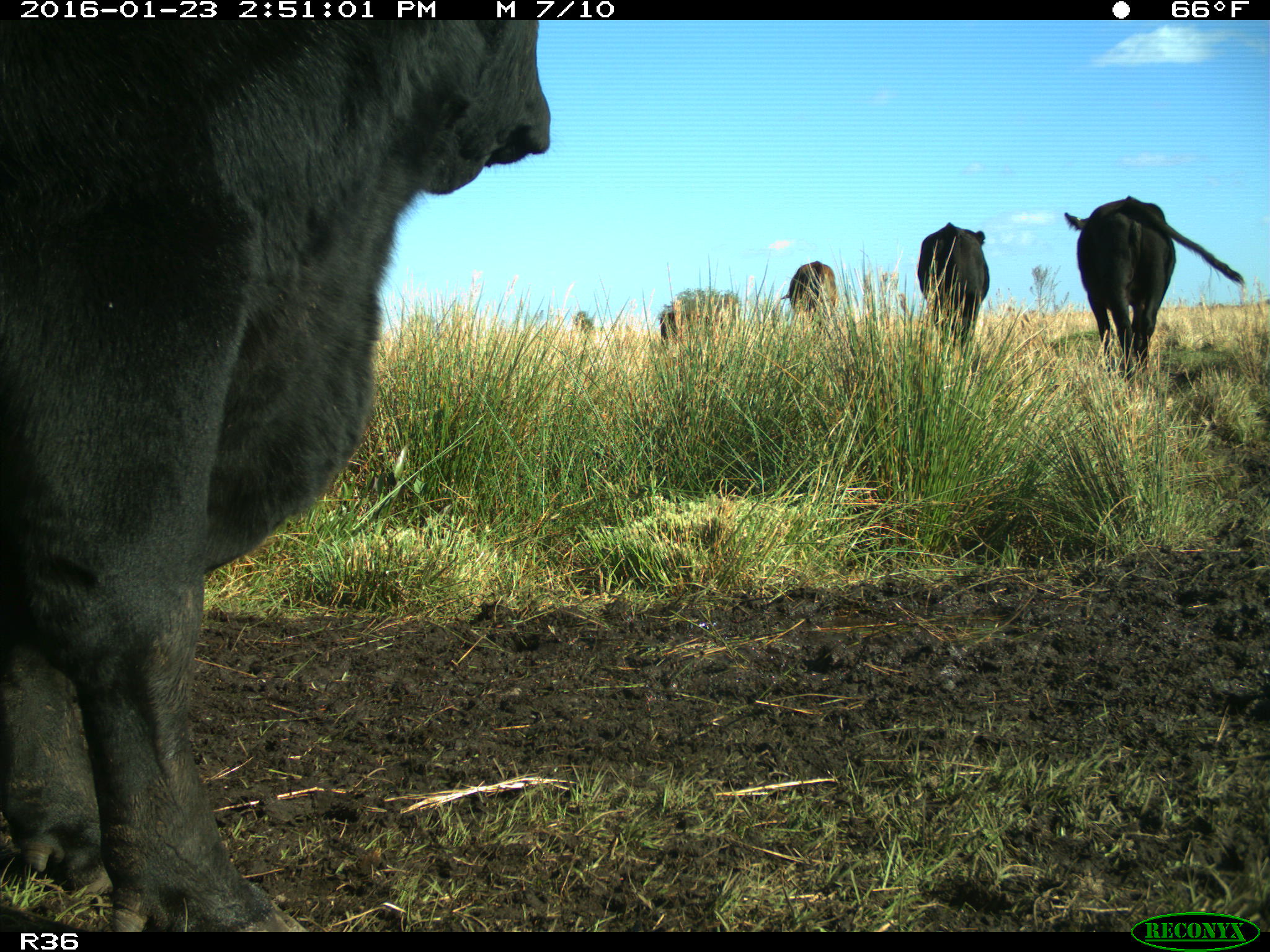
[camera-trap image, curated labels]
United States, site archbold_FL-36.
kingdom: Animalia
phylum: Chordata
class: Mammalia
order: Artiodactyla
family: Bovidae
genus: Bos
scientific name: Bos taurus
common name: domestic cow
Bos taurus (domestic cow).